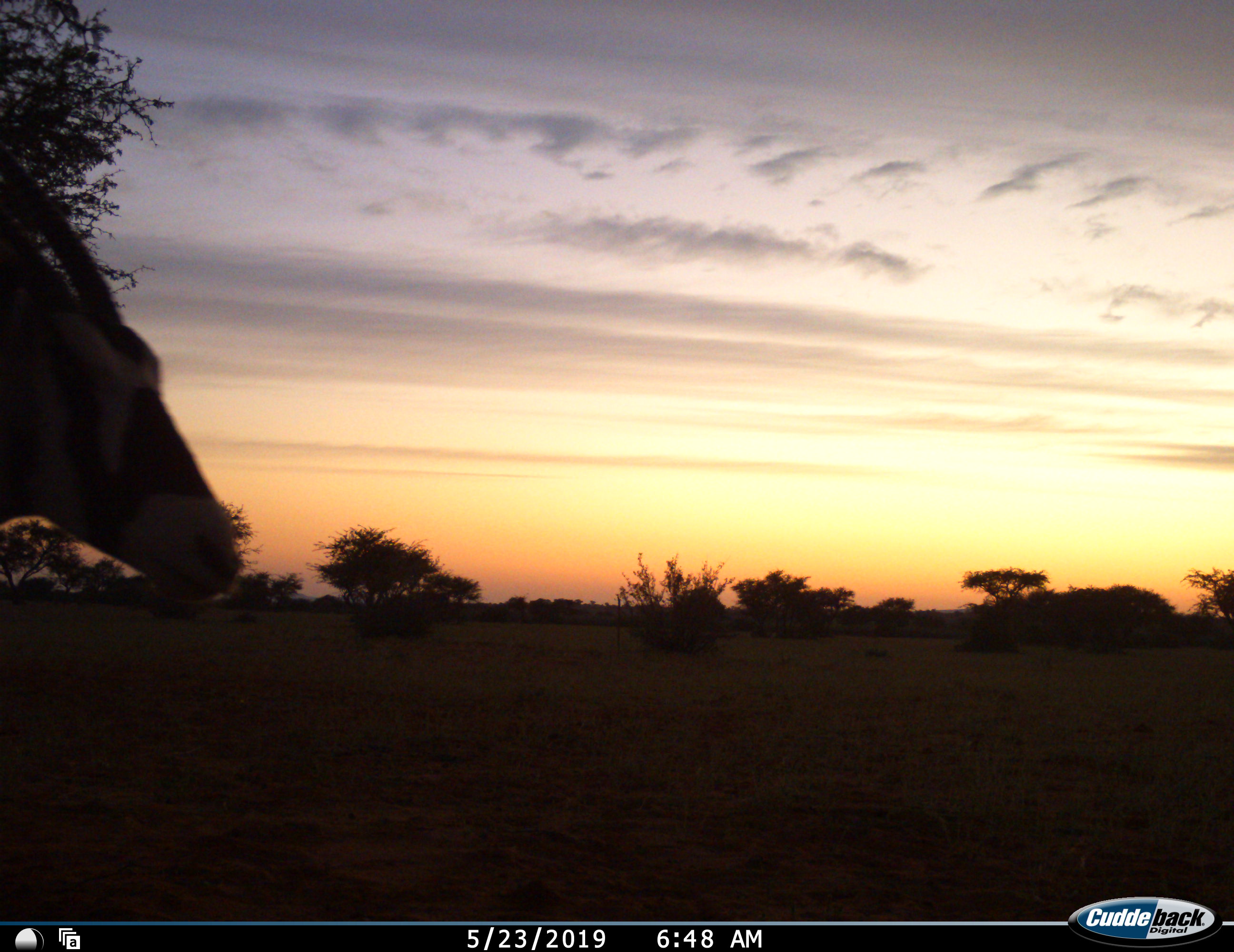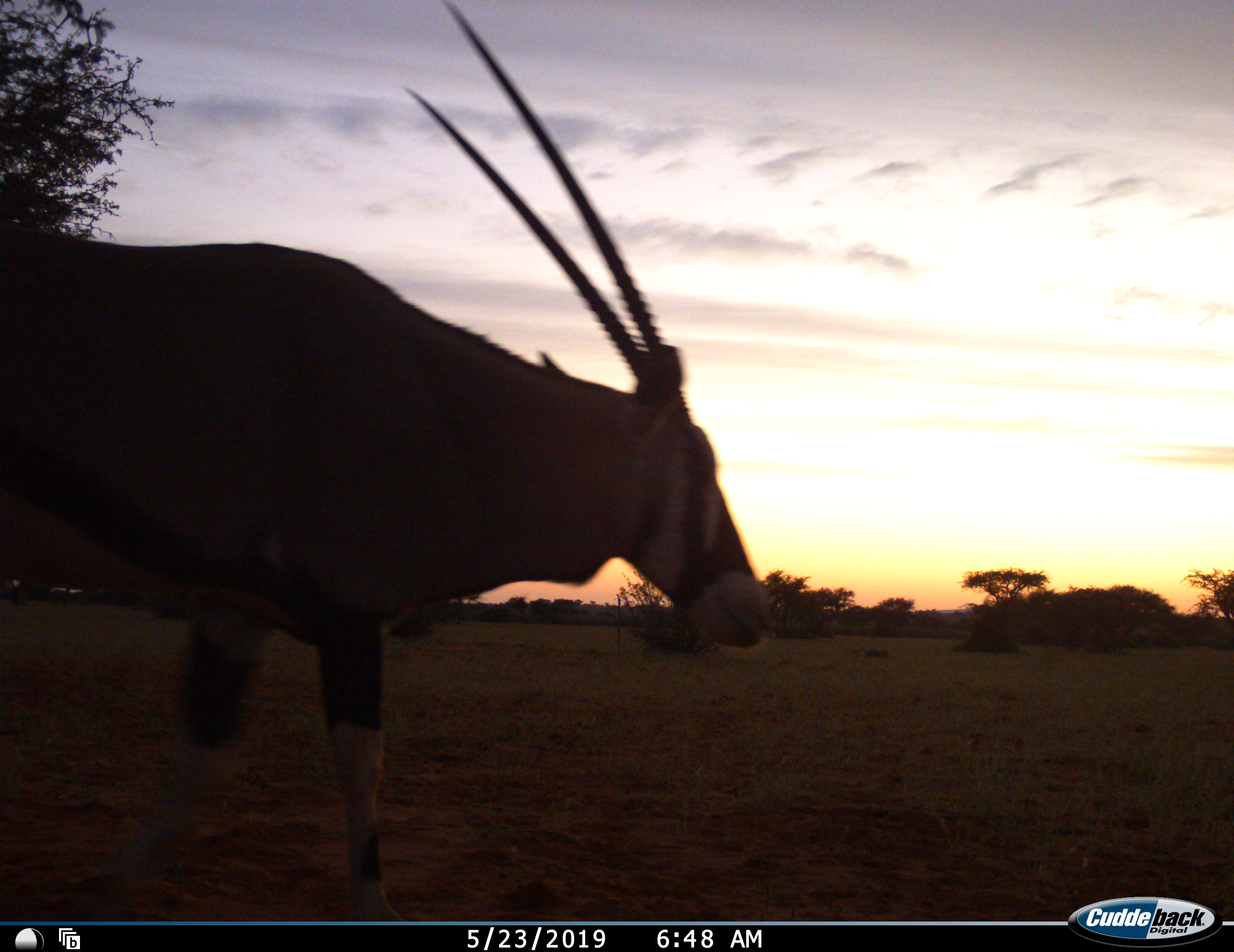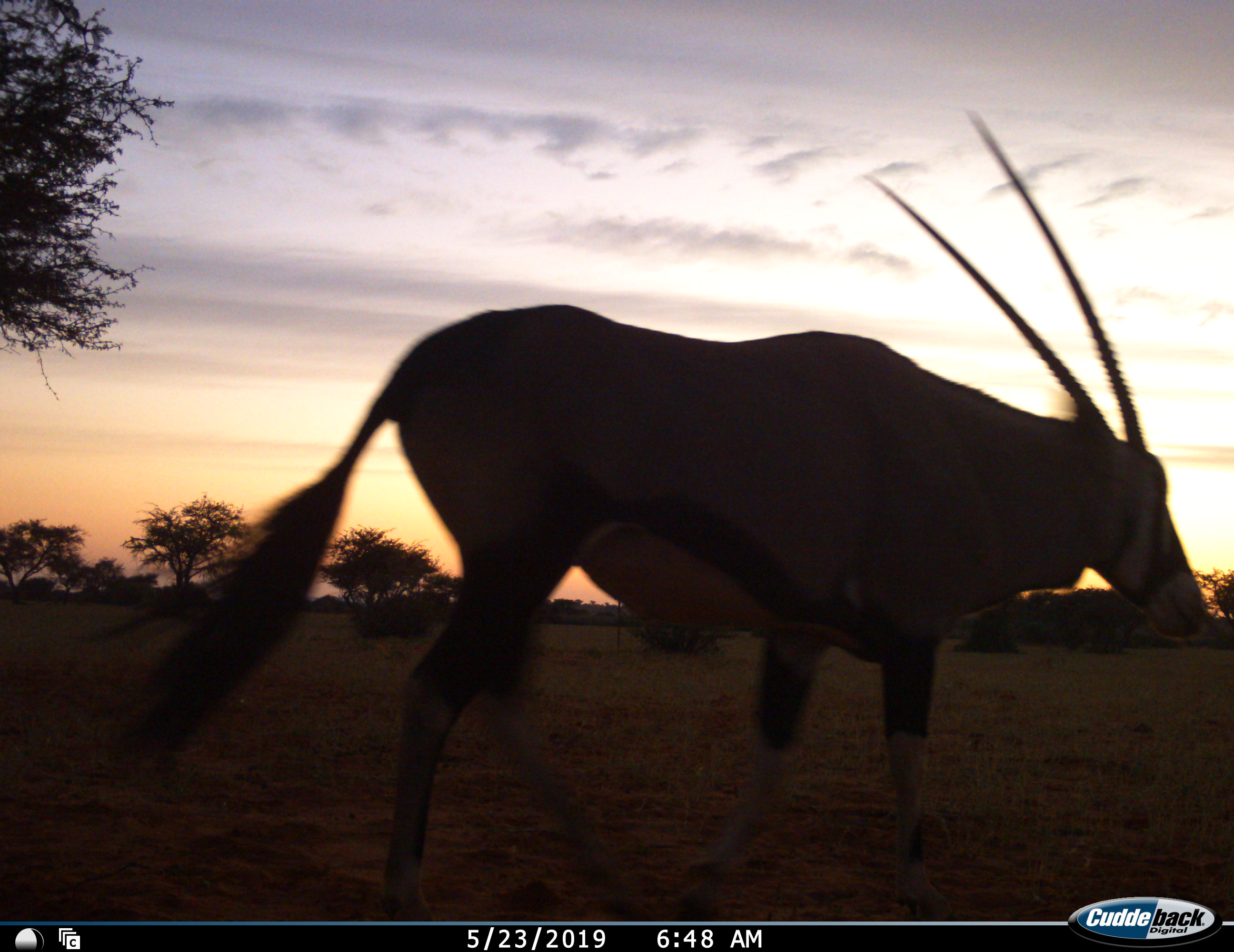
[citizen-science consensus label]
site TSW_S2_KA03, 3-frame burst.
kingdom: Animalia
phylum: Chordata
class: Mammalia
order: Artiodactyla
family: Bovidae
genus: Oryx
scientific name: Oryx gazella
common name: gemsbok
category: oryx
Oryx (gemsbok) (Oryx gazella), count 1. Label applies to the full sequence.